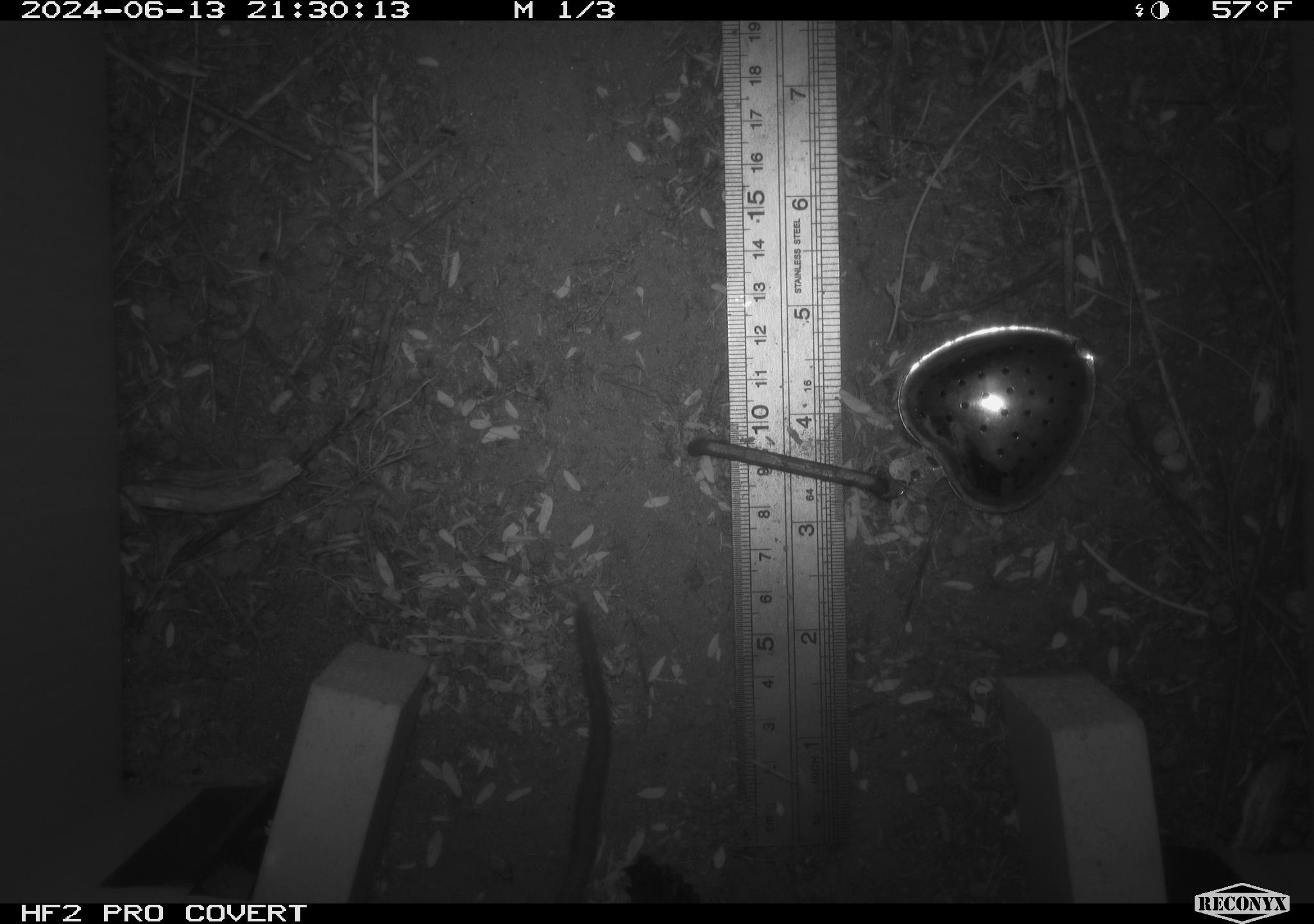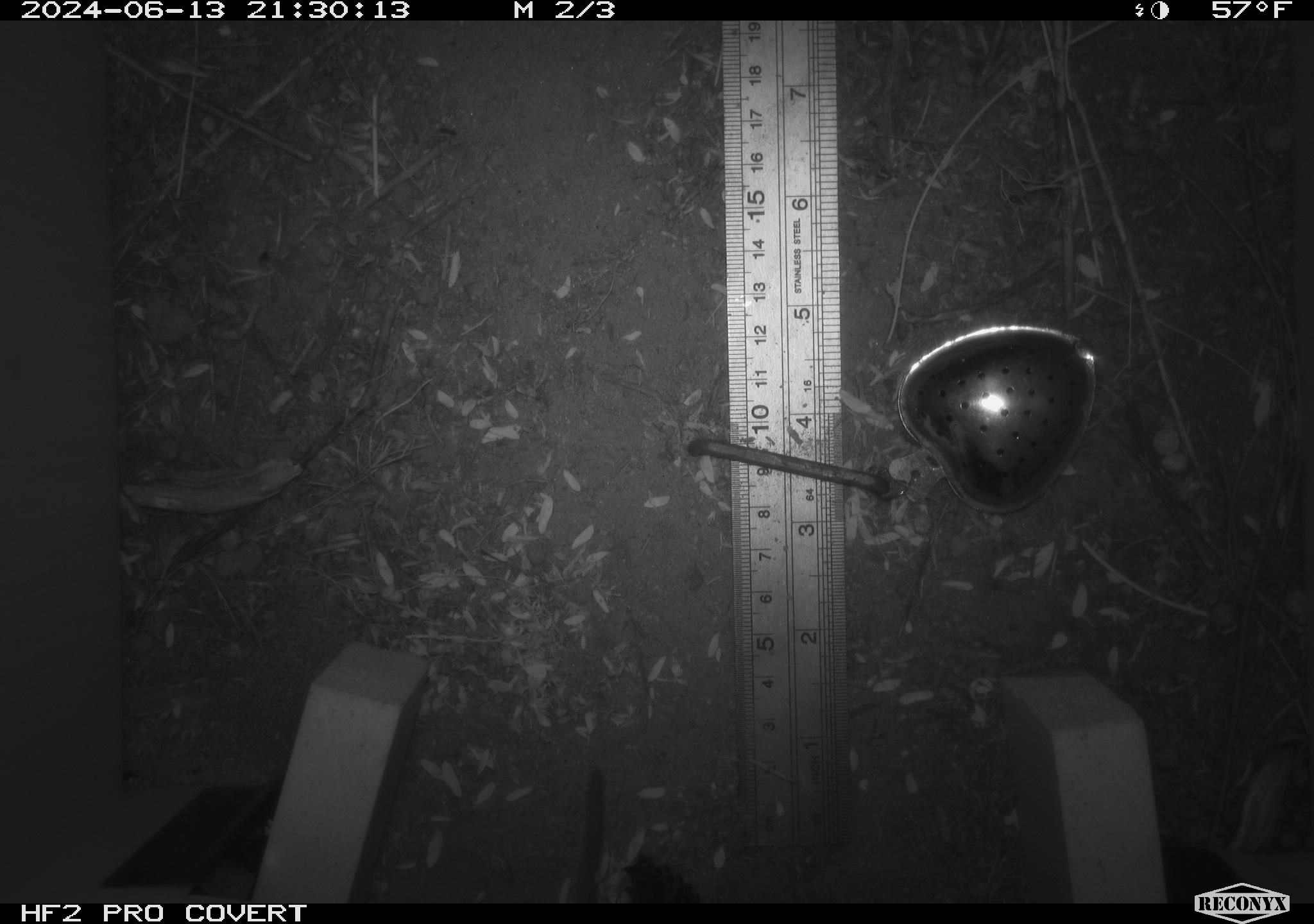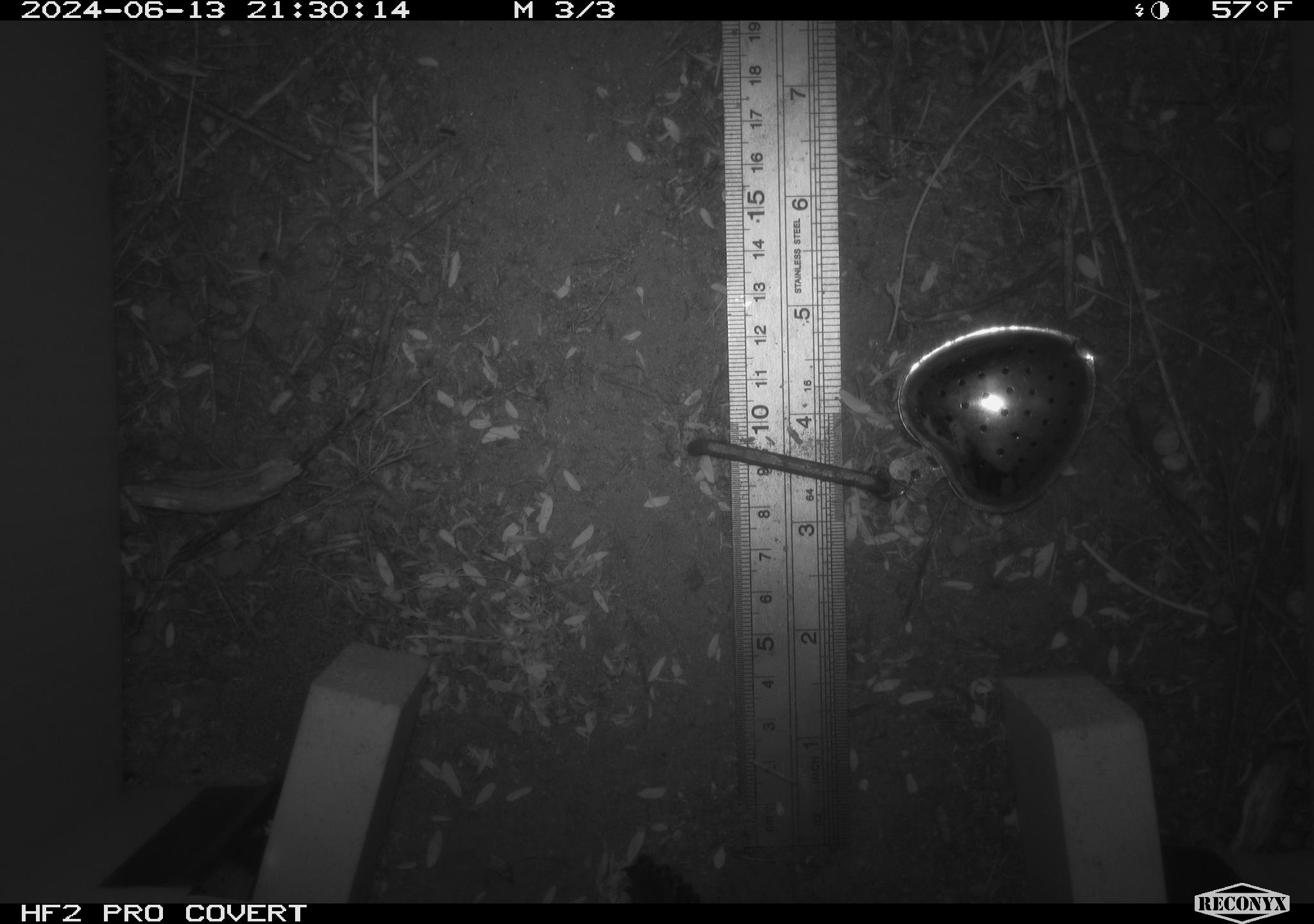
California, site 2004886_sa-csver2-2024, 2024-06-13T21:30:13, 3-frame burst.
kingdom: Animalia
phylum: Chordata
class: Mammalia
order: Rodentia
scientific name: Rodentia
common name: rodent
Rodent (Rodentia).